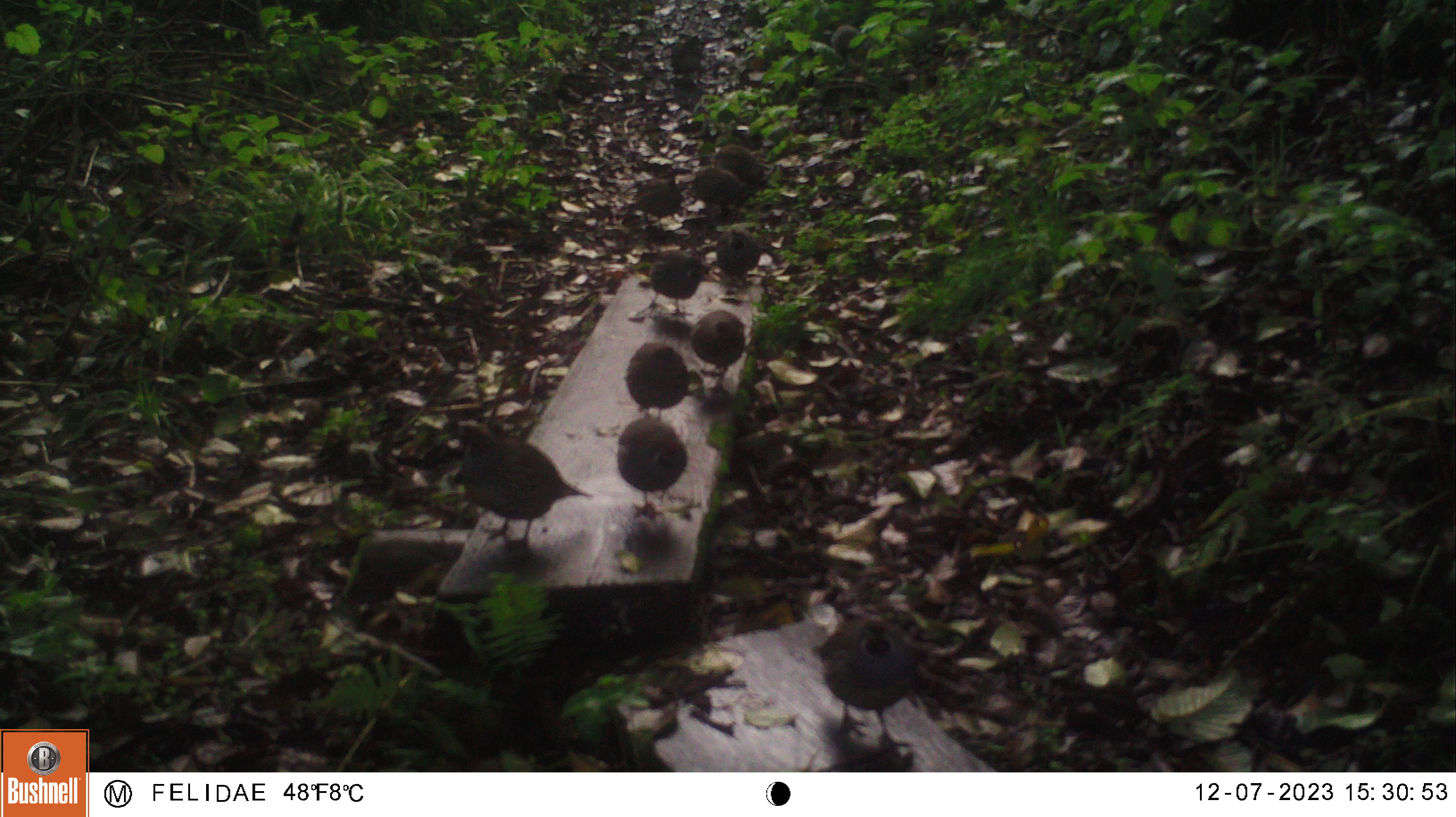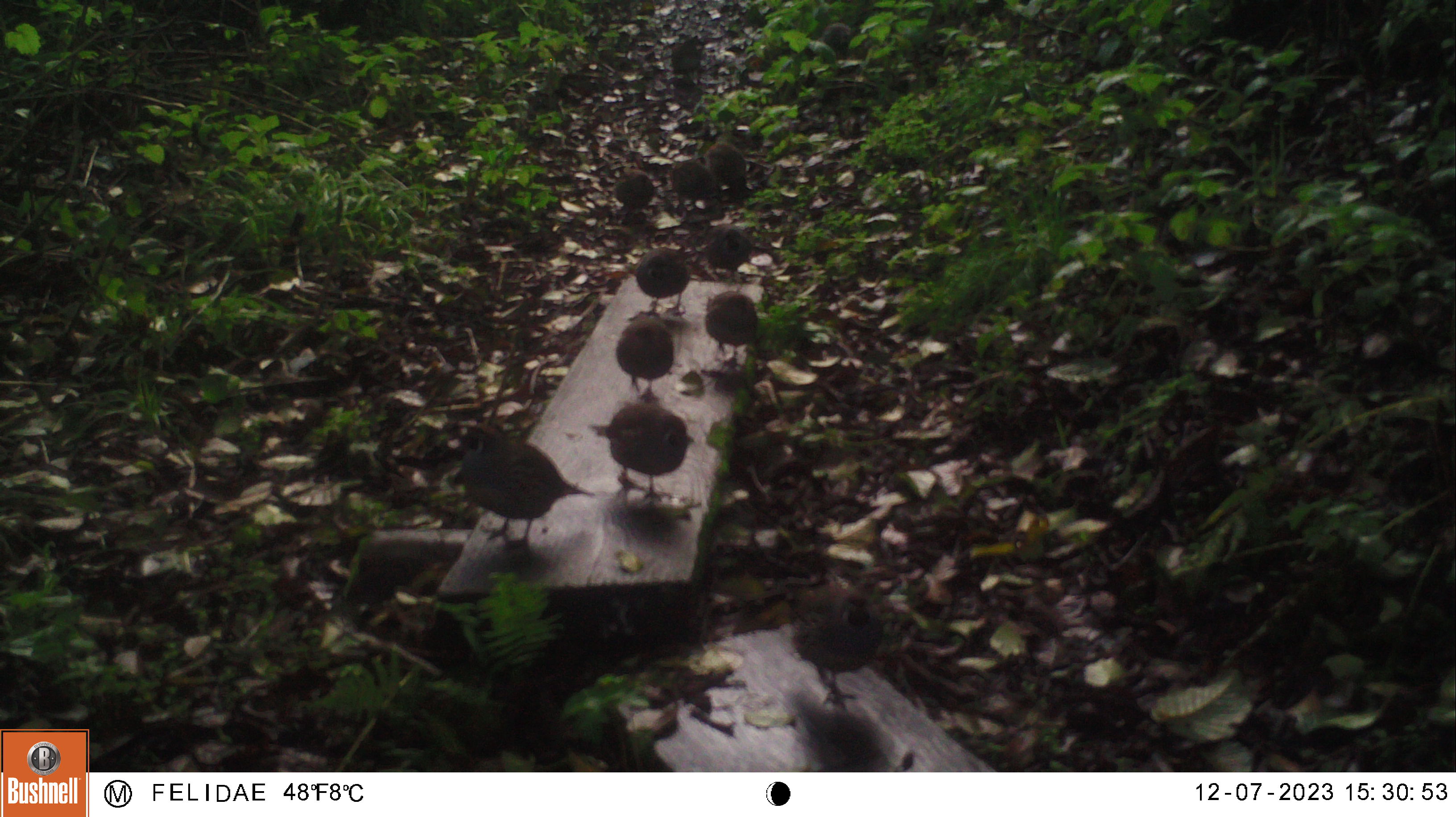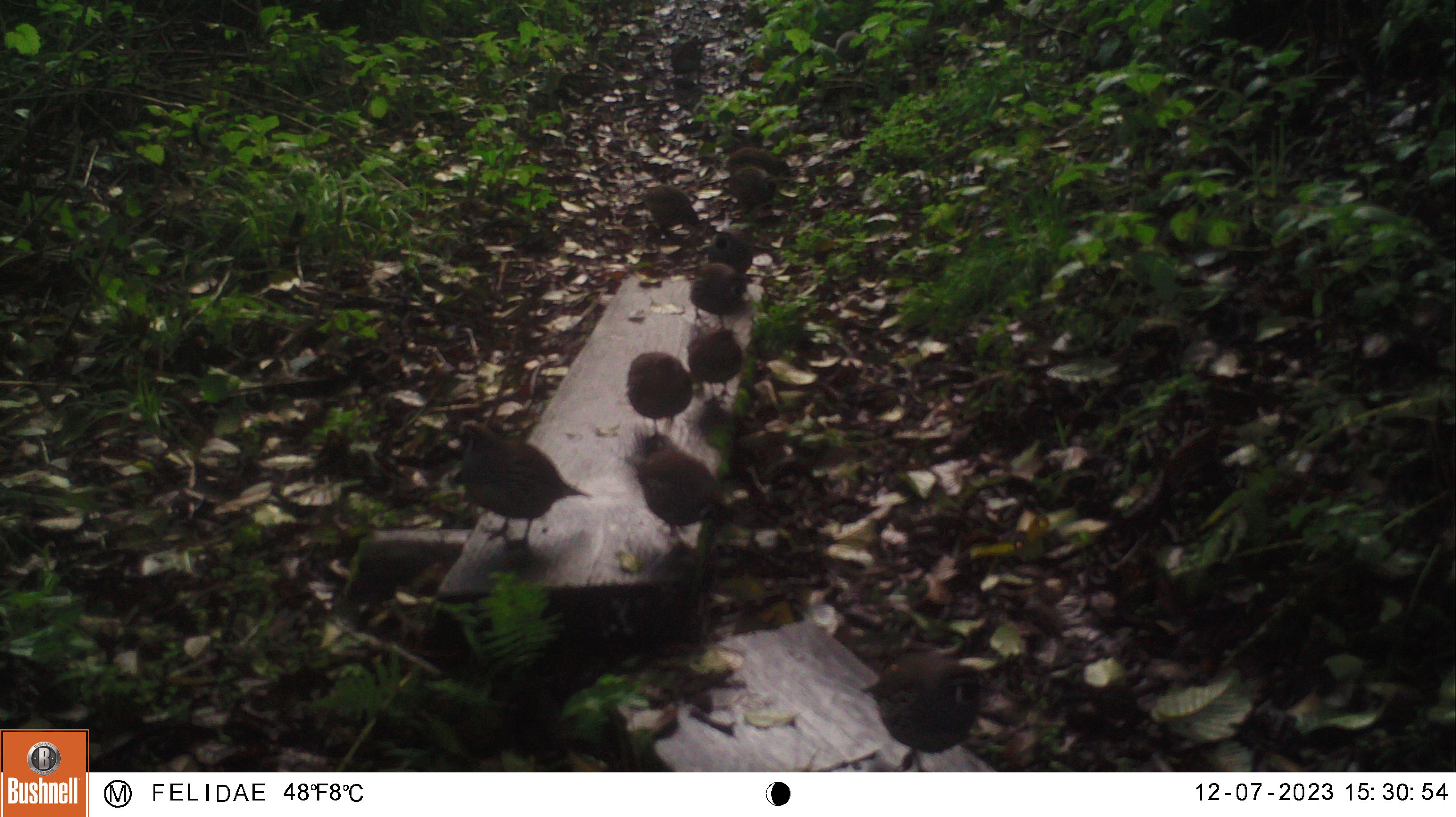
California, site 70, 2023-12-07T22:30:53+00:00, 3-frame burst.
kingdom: Animalia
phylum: Chordata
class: Aves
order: Galliformes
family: Odontophoridae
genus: Callipepla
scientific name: Callipepla californica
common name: california quail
California quail (Callipepla californica).